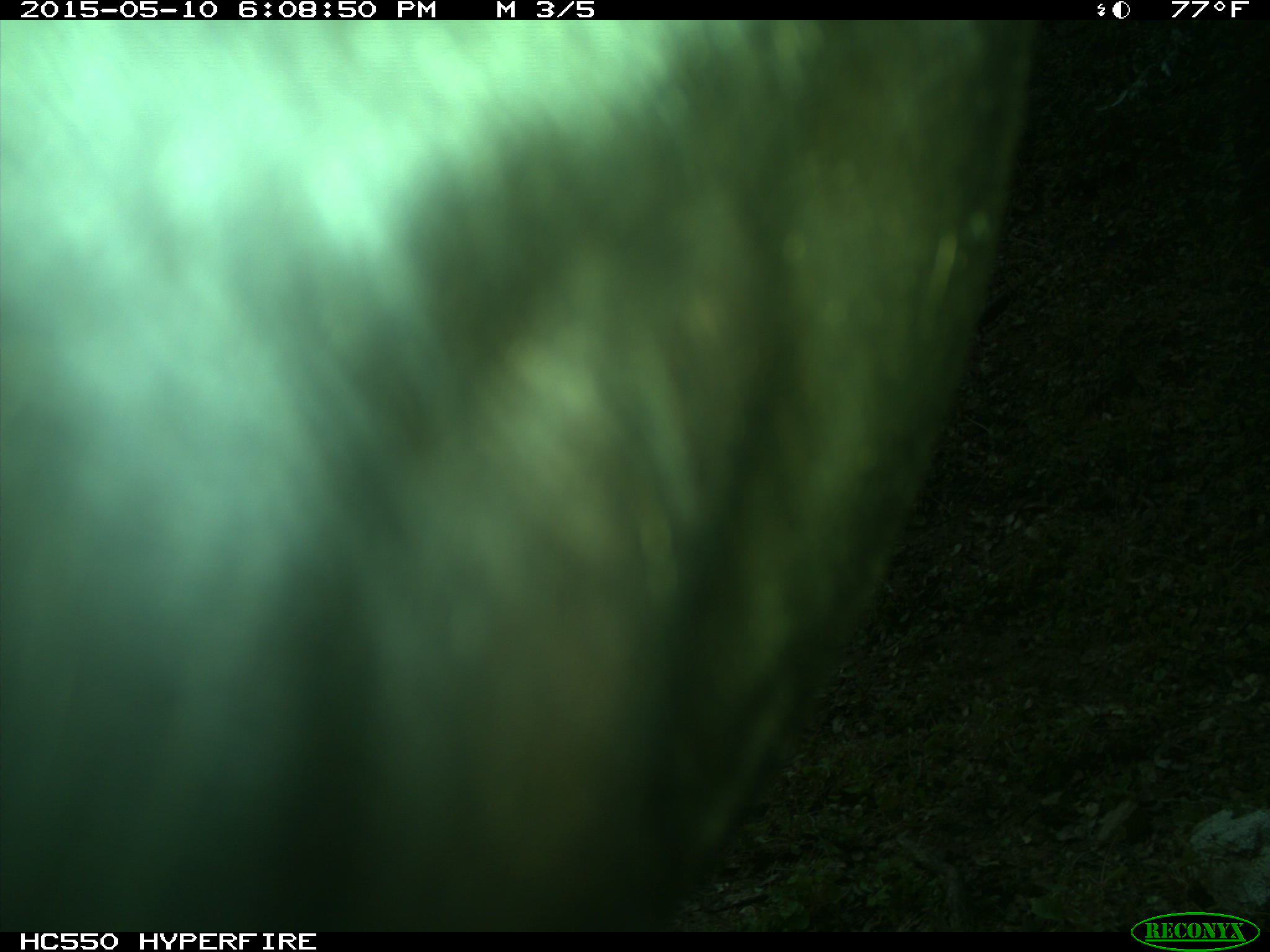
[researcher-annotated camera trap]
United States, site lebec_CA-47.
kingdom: Animalia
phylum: Chordata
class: Mammalia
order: Artiodactyla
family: Bovidae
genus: Bos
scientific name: Bos taurus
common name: domestic cow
Bos taurus (domestic cow).